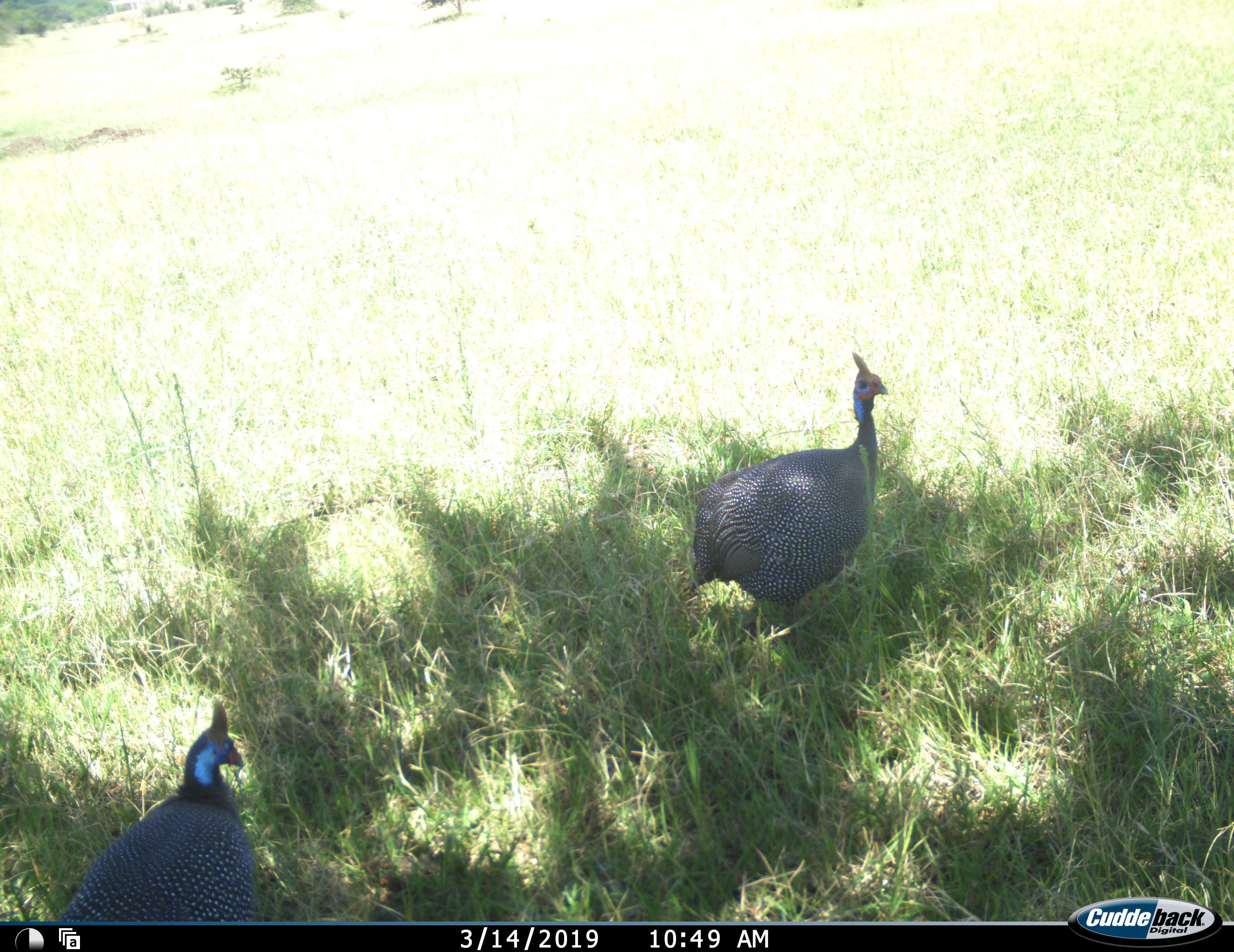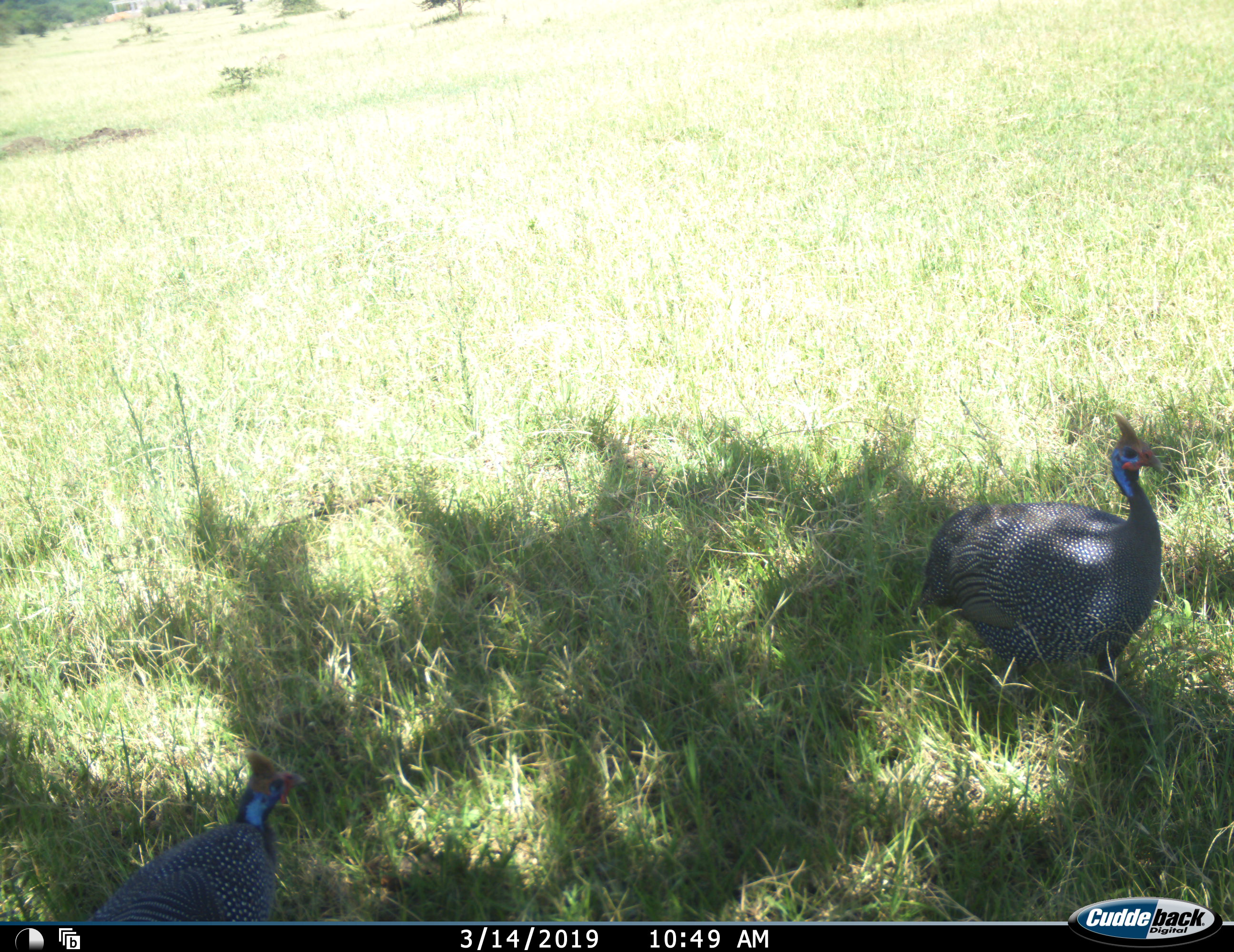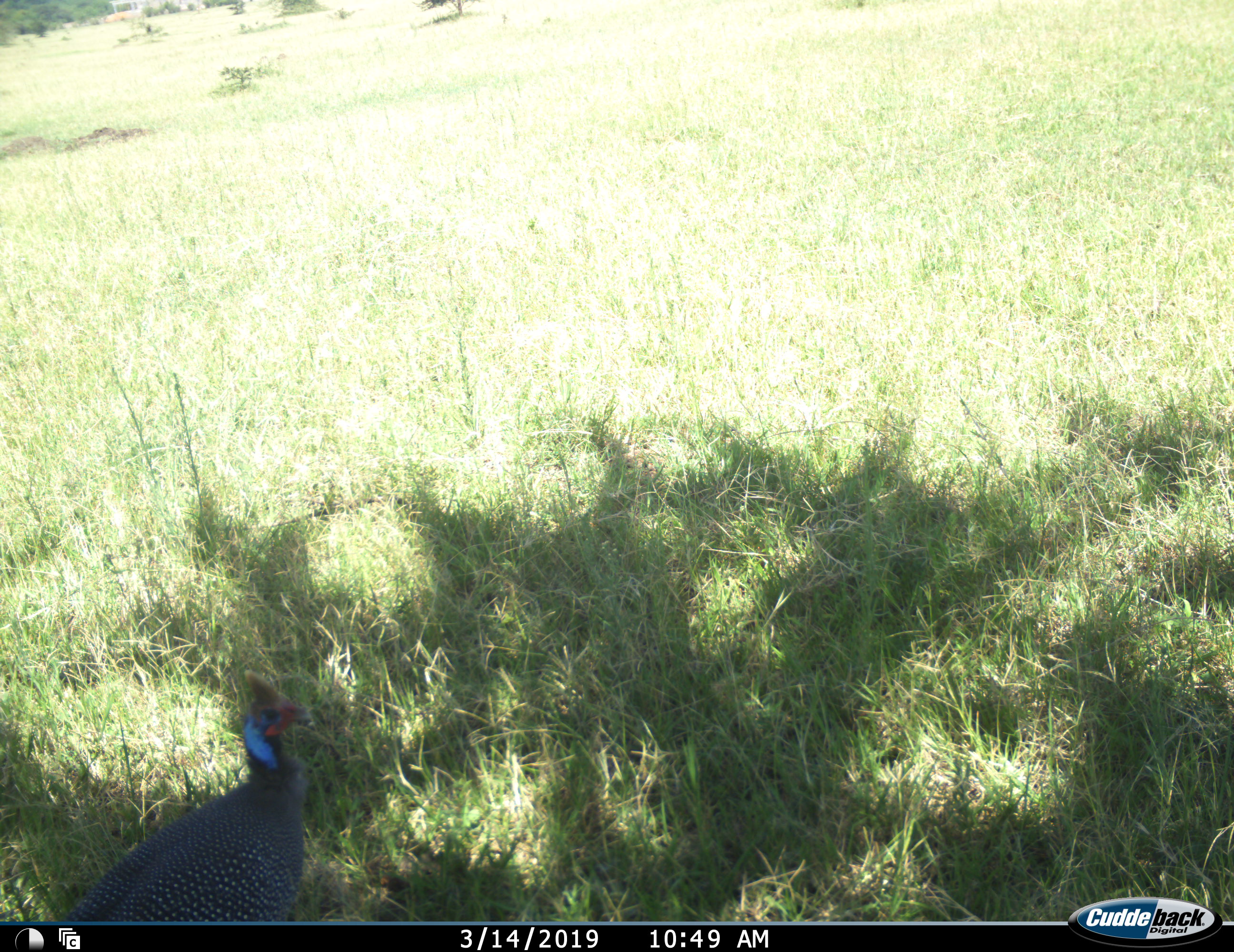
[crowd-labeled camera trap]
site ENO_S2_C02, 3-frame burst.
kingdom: Animalia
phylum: Chordata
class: Aves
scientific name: Aves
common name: bird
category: birdother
Birdother (bird) (Aves), count 2. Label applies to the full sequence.